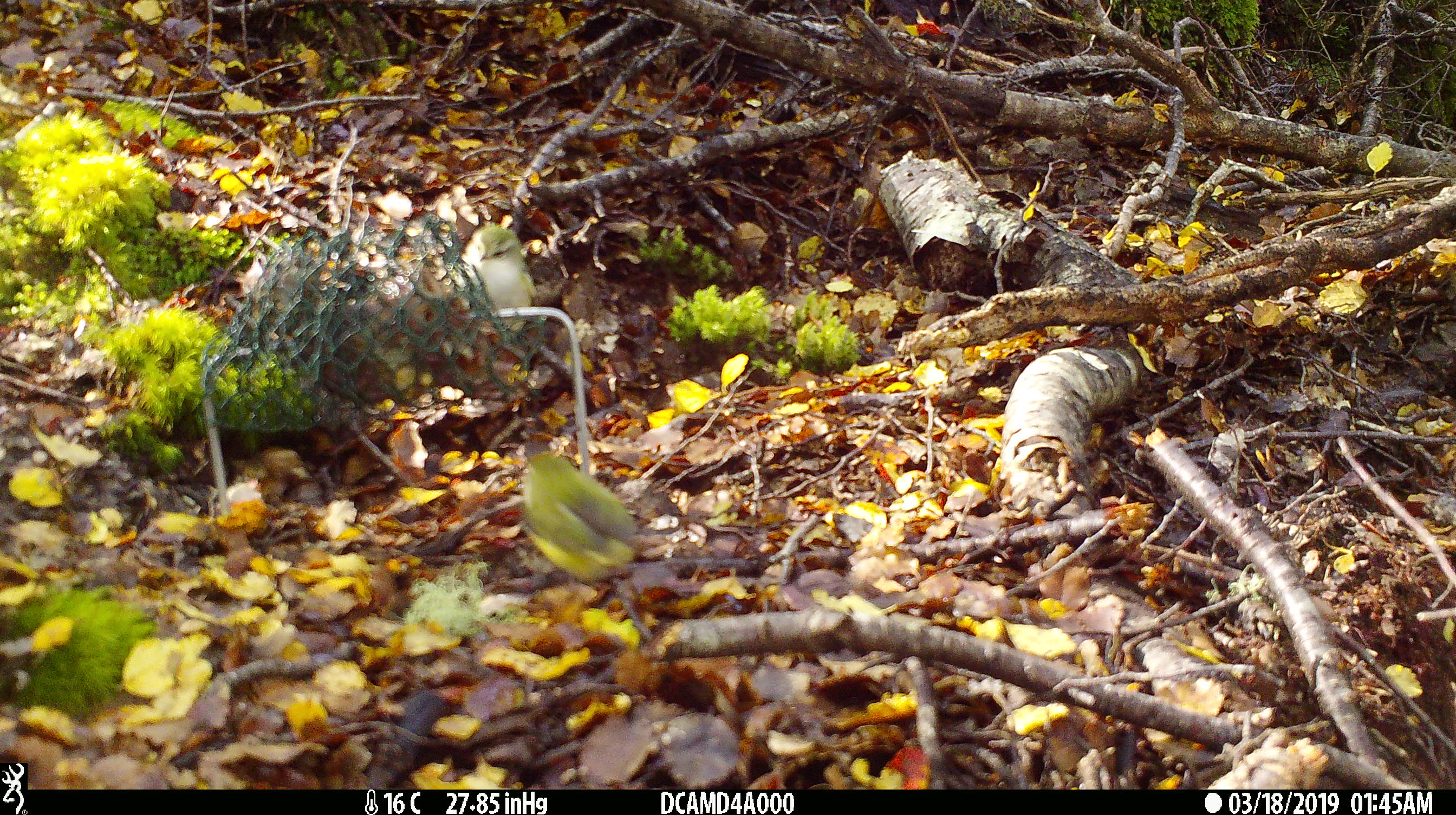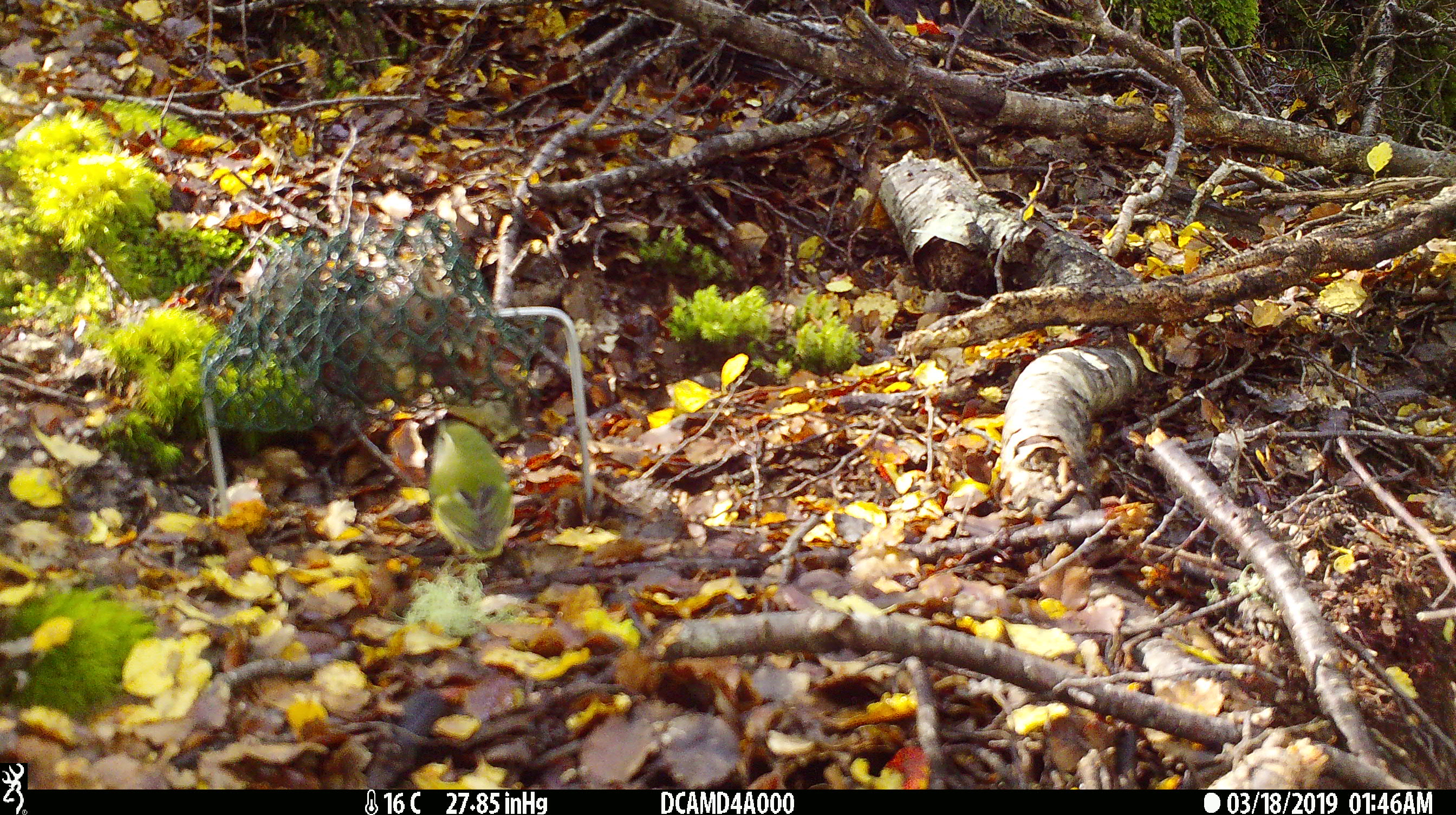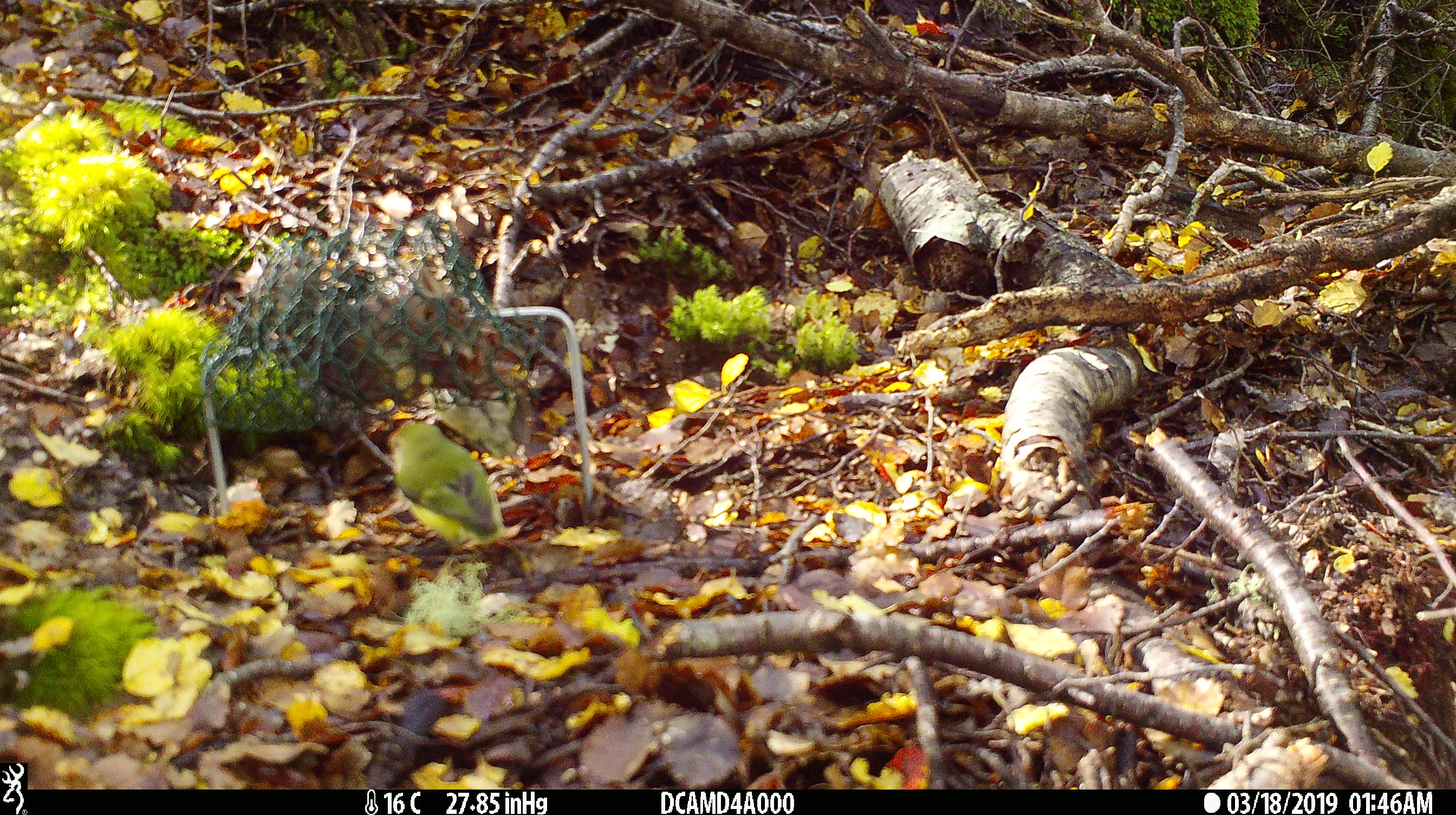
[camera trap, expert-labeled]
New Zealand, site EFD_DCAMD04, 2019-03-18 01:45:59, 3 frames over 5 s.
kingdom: Animalia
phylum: Chordata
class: Aves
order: Passeriformes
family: Acanthisittidae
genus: Acanthisitta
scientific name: Acanthisitta chloris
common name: rifleman